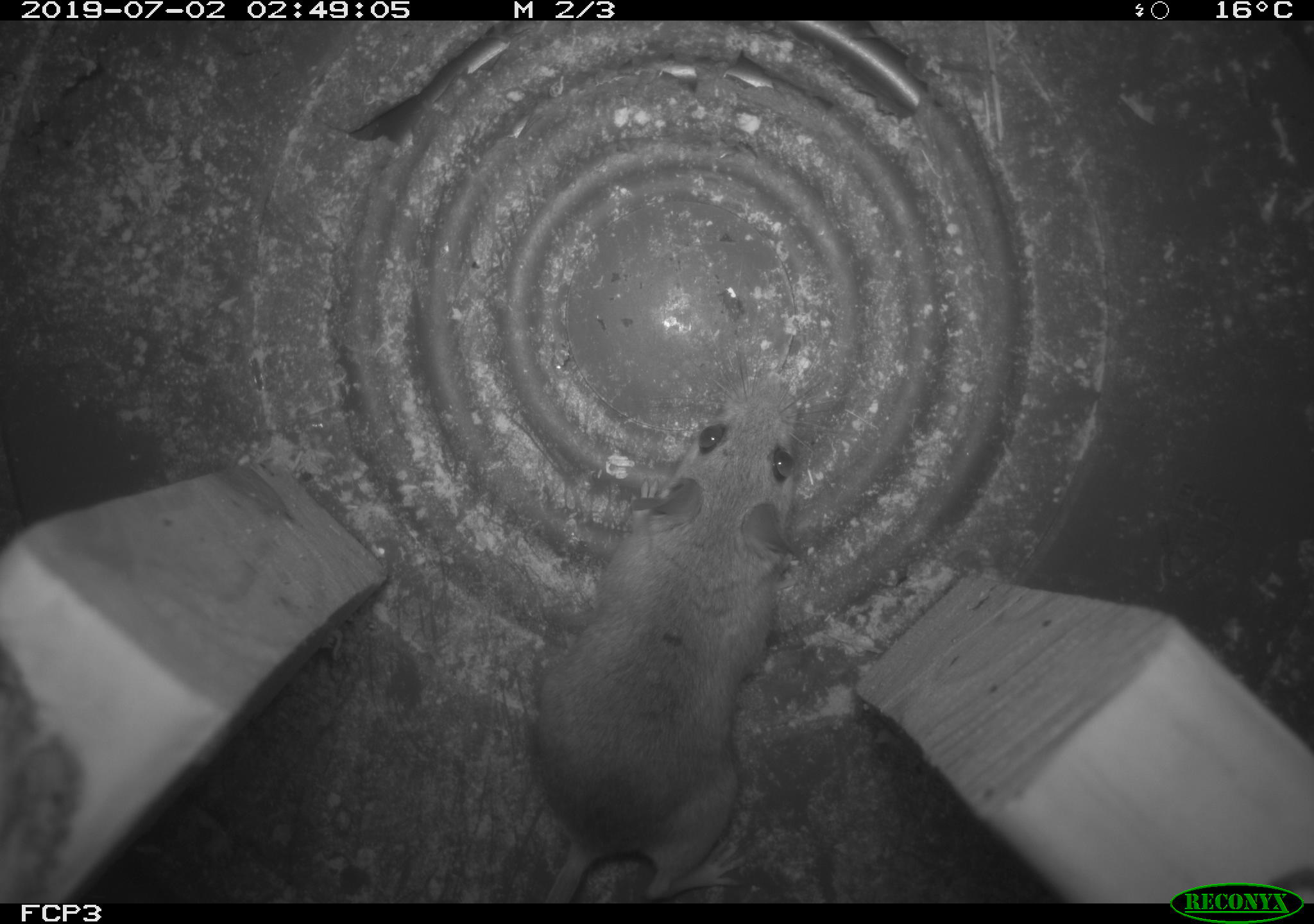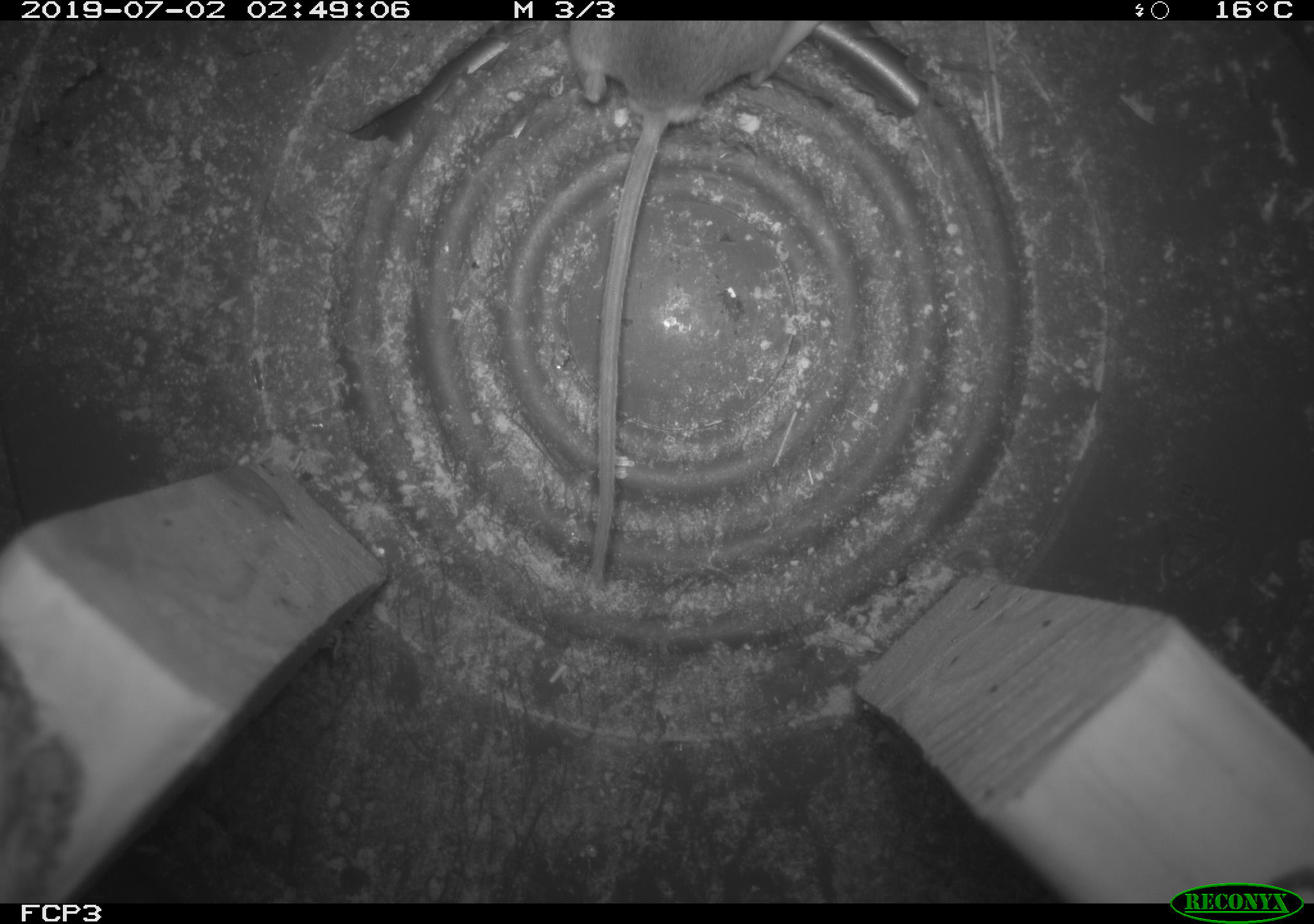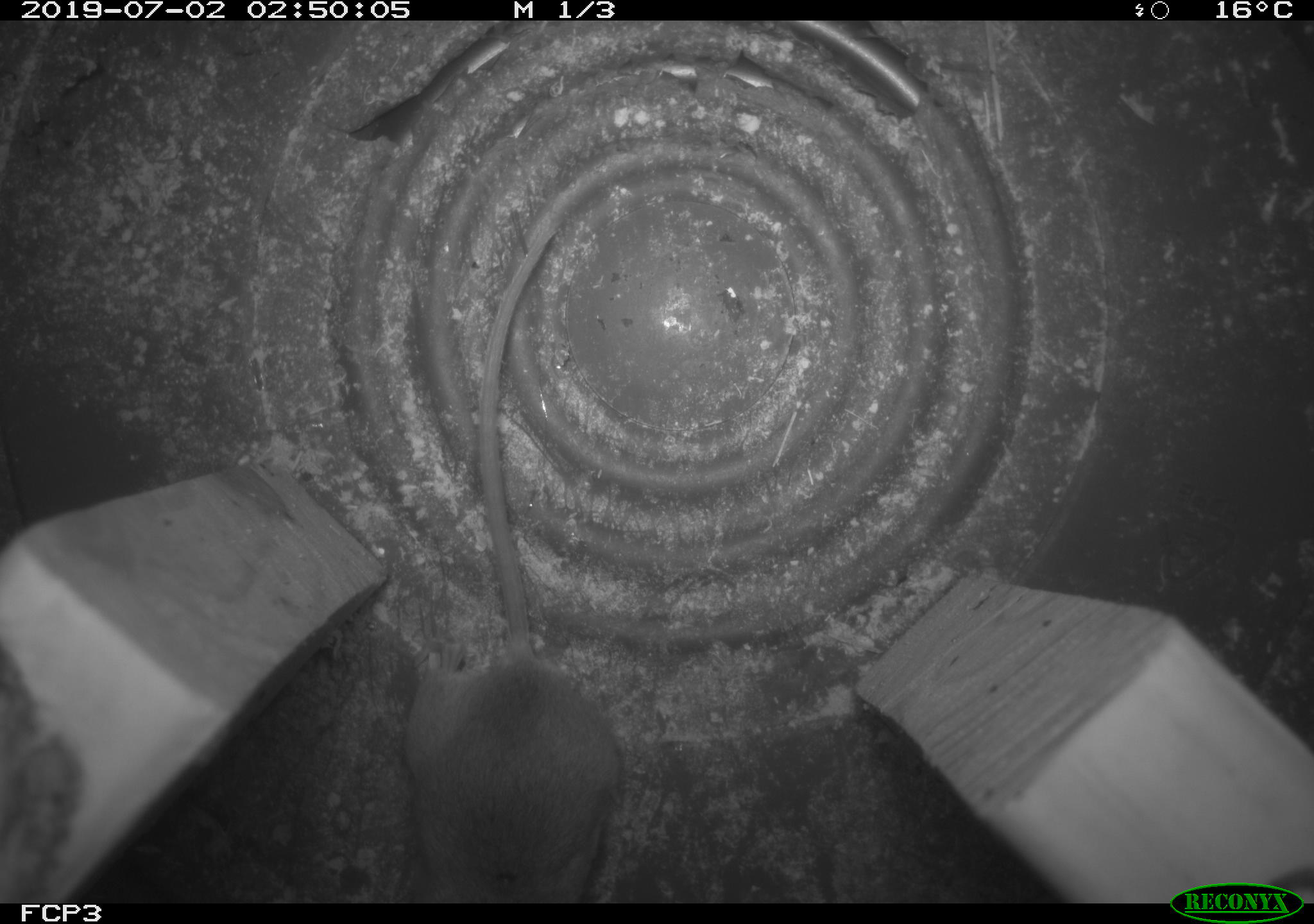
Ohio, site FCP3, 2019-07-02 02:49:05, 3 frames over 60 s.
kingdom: Animalia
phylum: Chordata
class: Mammalia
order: Rodentia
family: Cricetidae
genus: Peromyscus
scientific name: Peromyscus leucopus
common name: white-footed mouse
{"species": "white-footed mouse (Peromyscus leucopus)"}